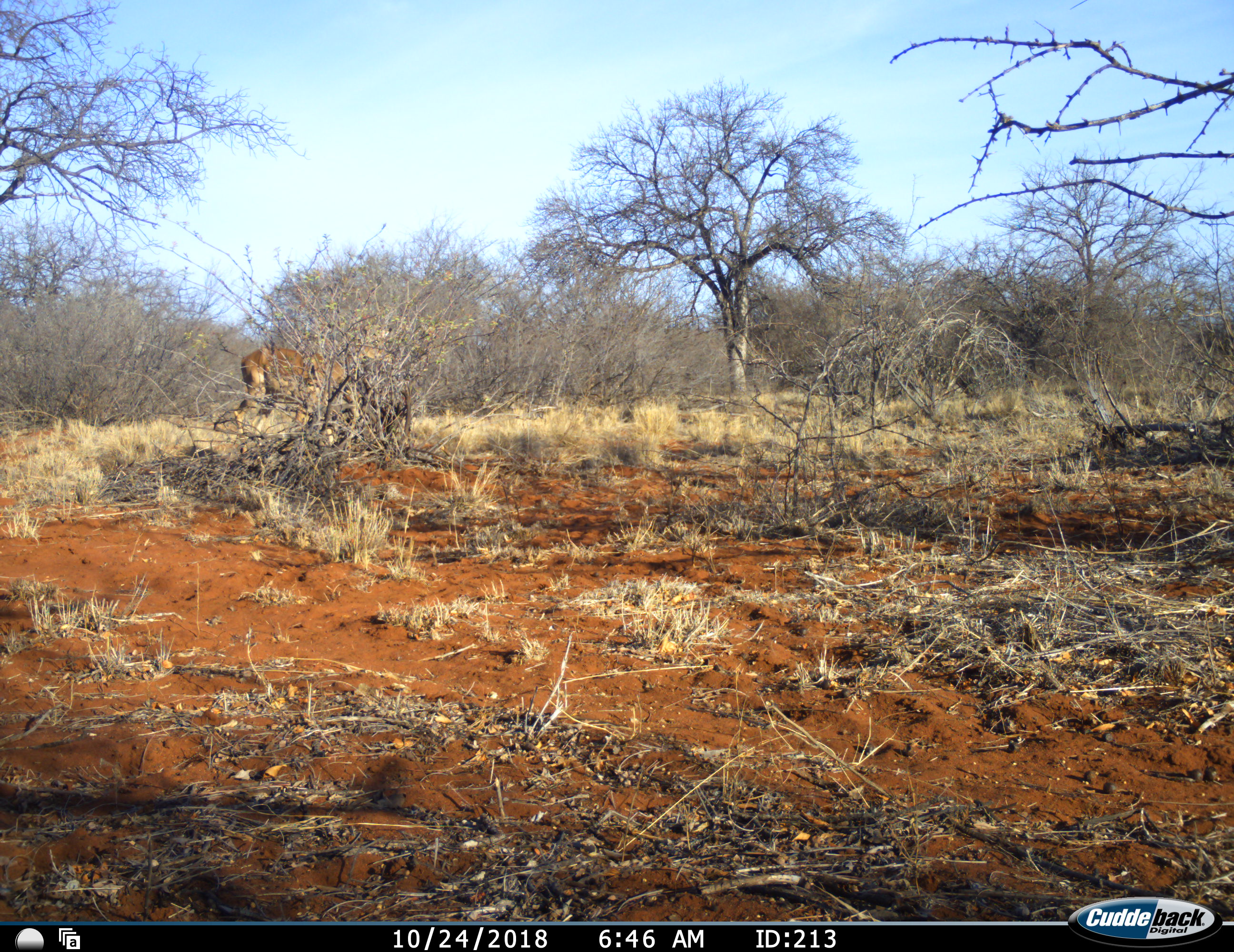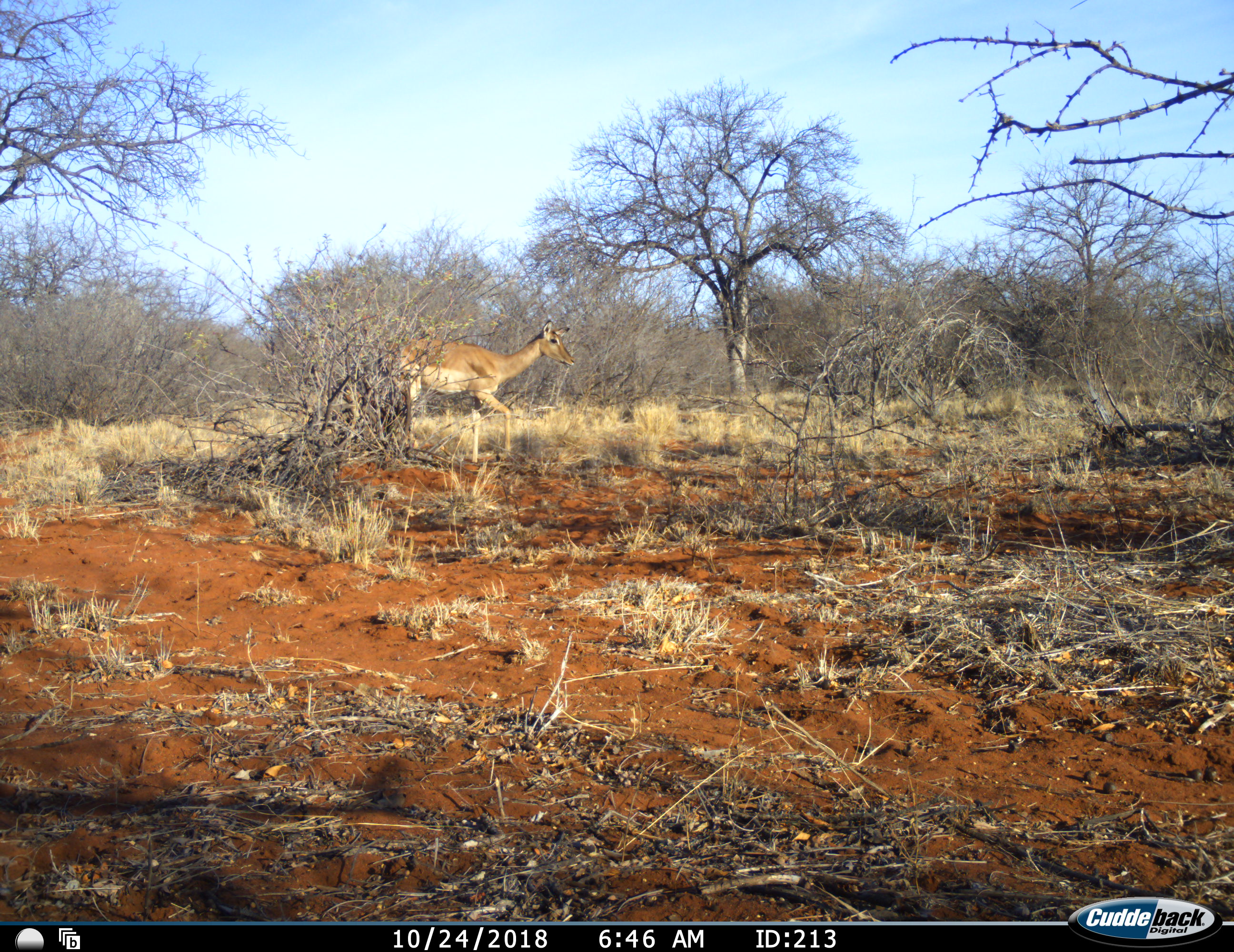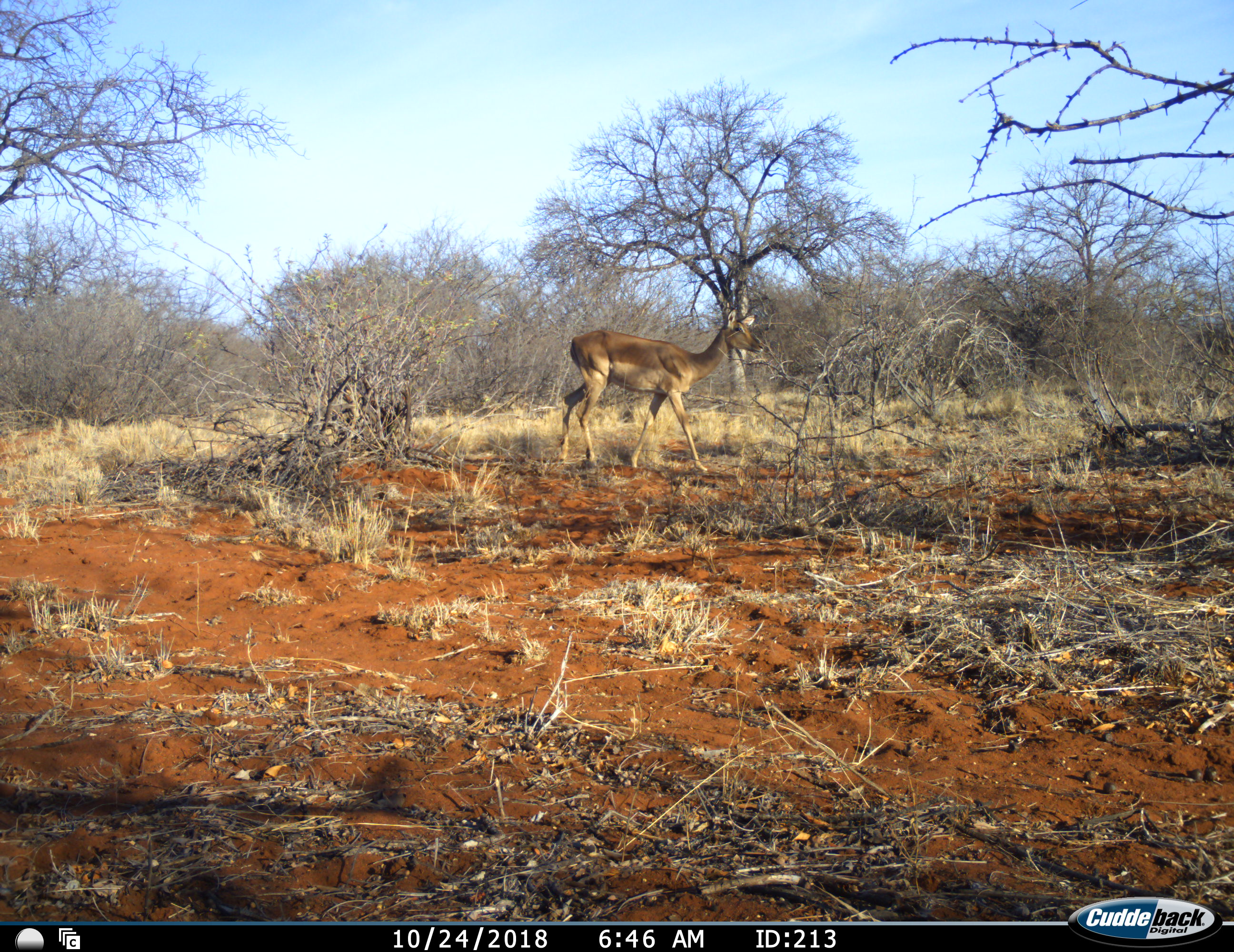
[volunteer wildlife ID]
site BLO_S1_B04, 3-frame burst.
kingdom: Animalia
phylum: Chordata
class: Mammalia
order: Artiodactyla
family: Bovidae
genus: Aepyceros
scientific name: Aepyceros melampus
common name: impala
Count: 1.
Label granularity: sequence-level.